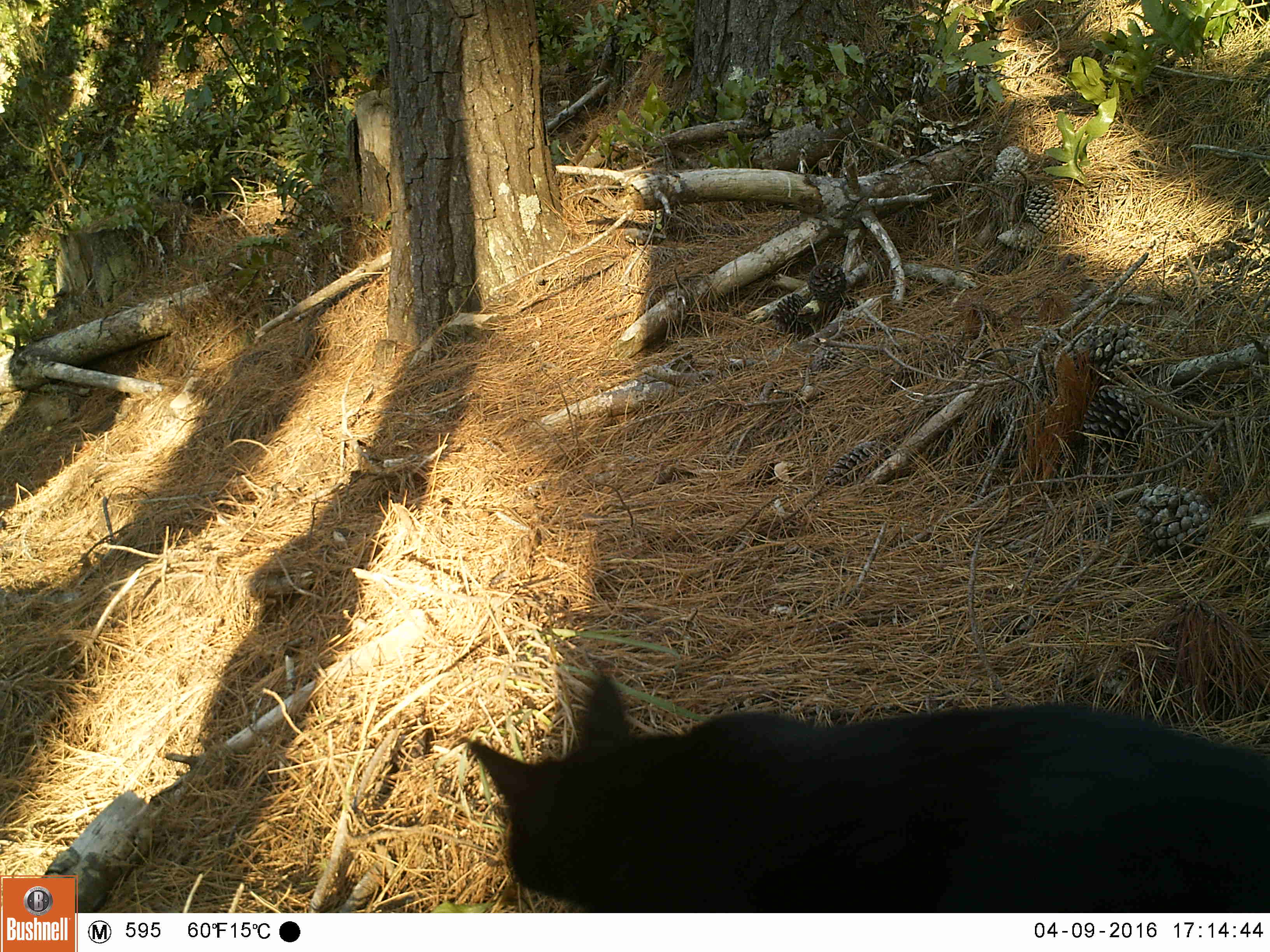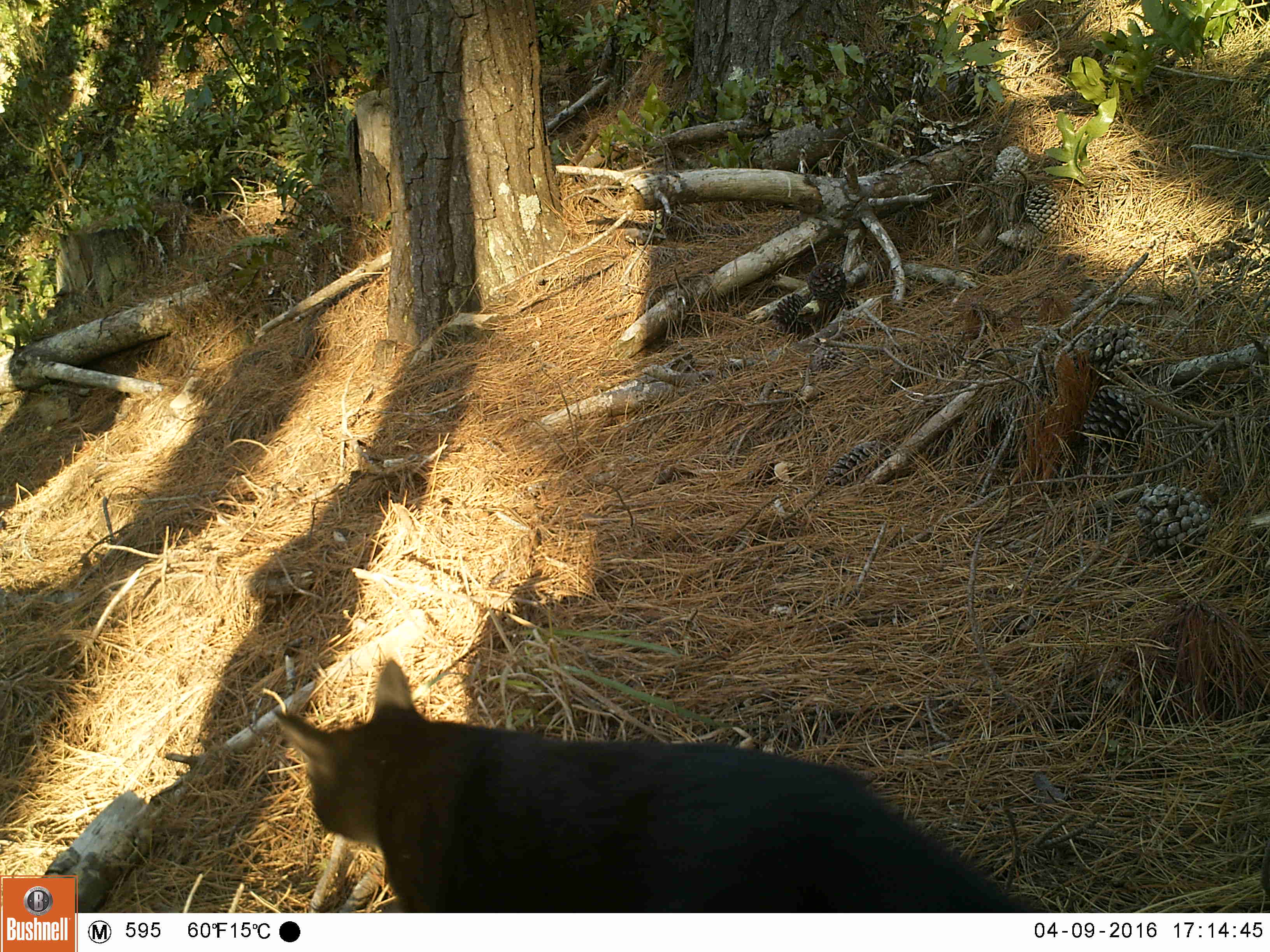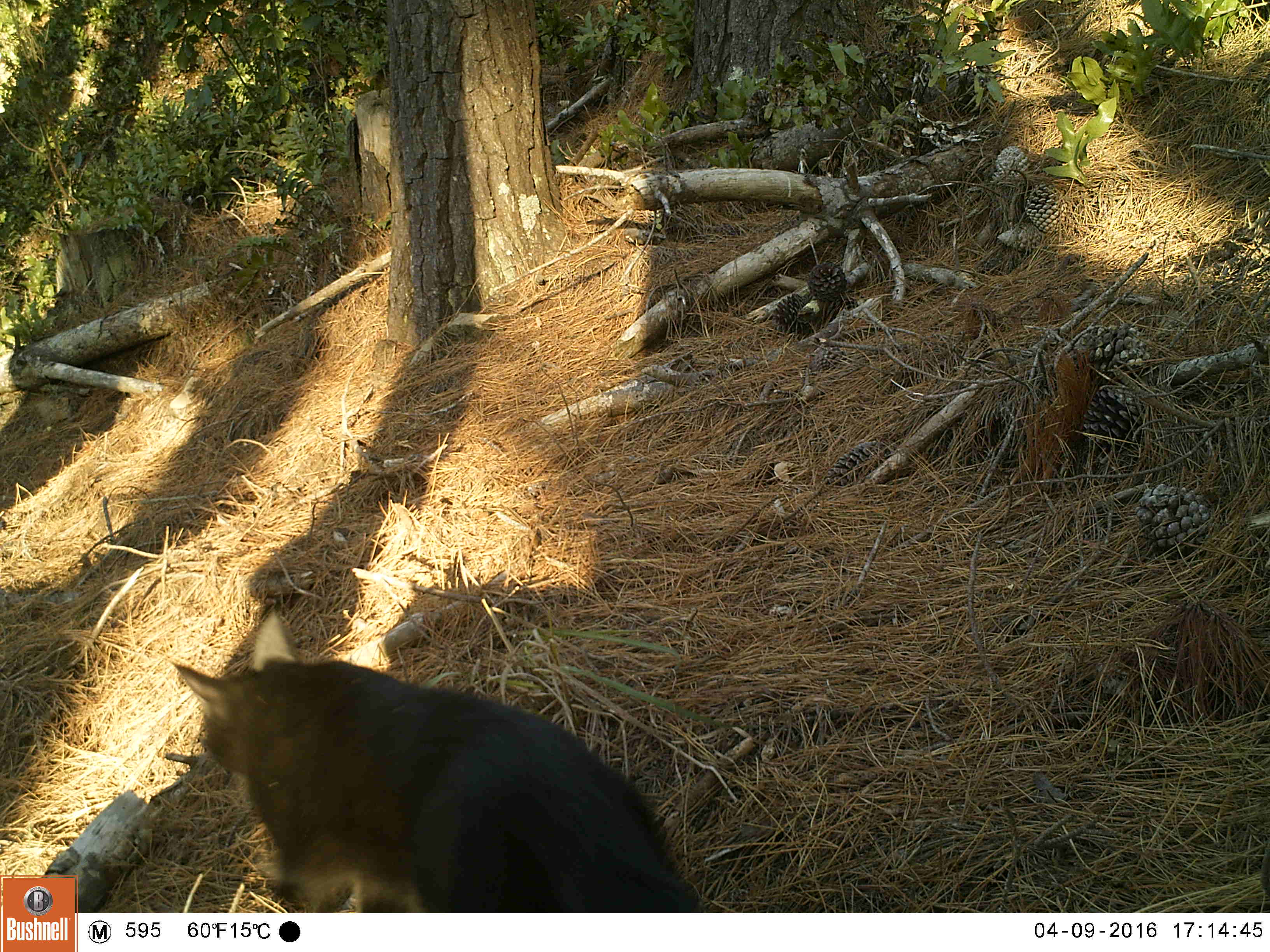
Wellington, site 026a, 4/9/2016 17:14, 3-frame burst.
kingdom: Animalia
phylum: Chordata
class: Mammalia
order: Carnivora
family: Felidae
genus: Felis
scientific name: Felis catus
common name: cat